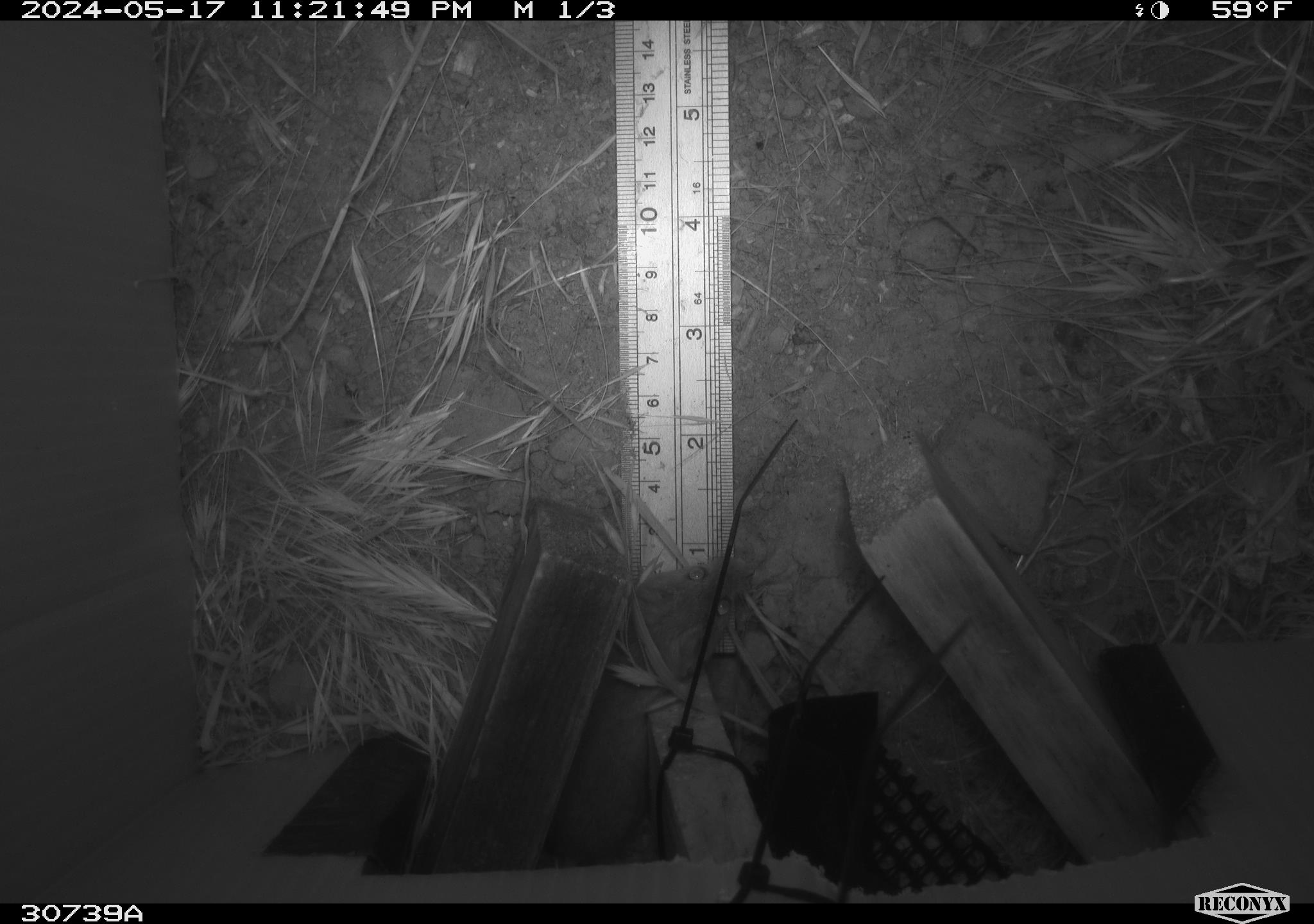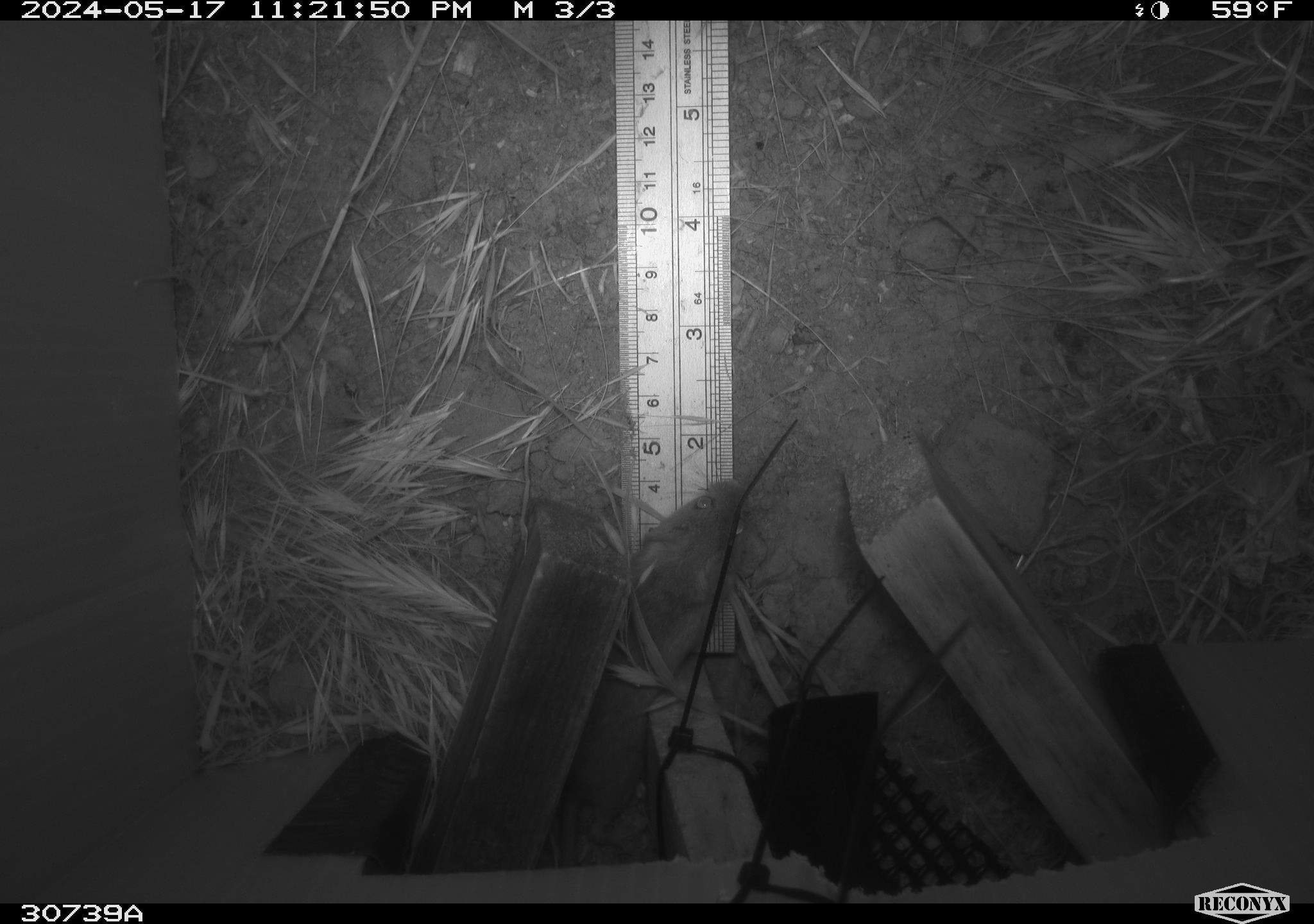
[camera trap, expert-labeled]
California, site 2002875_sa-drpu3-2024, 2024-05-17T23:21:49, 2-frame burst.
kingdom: Animalia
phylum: Chordata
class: Mammalia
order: Rodentia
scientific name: Rodentia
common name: rodent